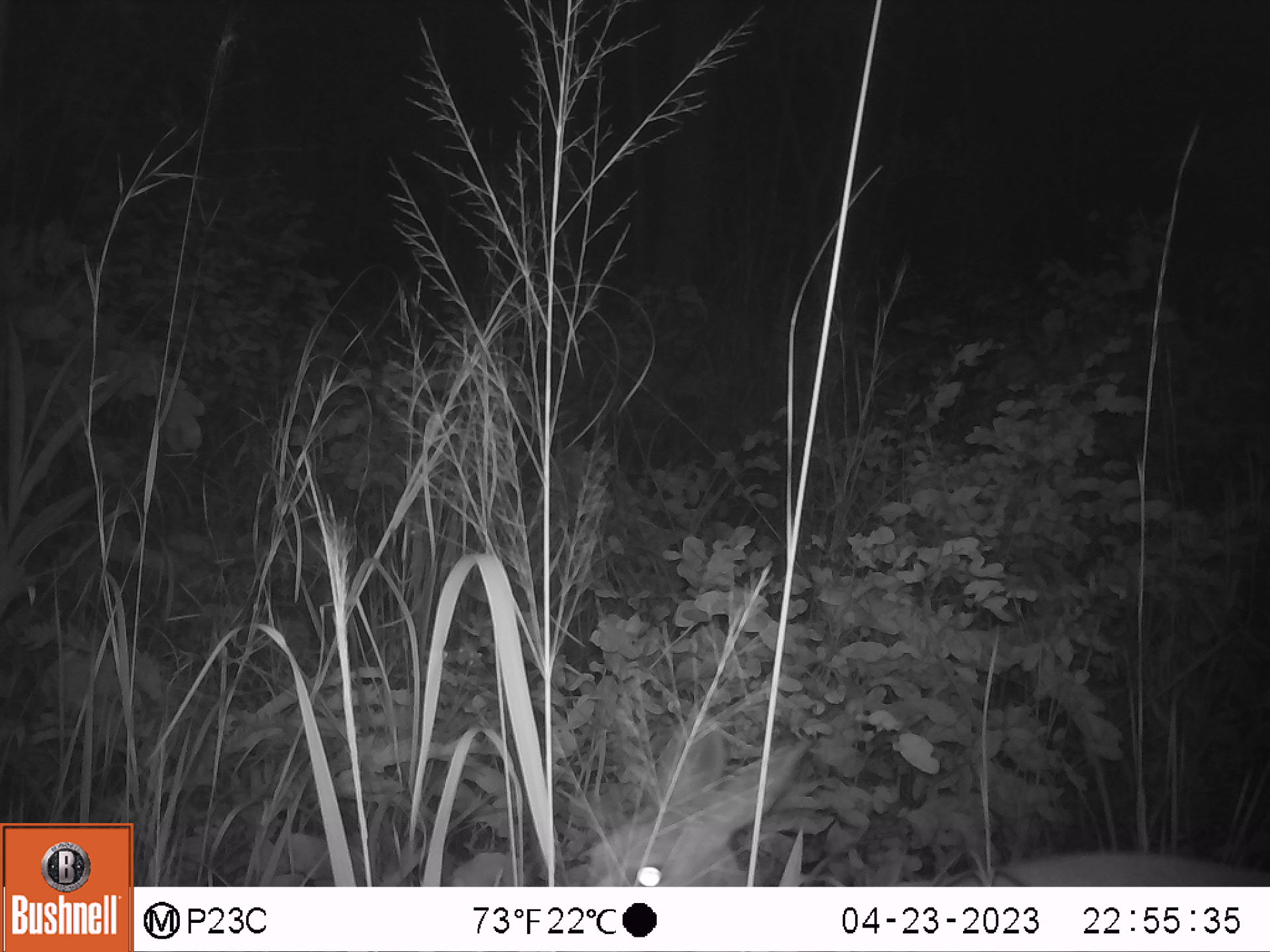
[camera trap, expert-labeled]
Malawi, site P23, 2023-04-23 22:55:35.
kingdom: Animalia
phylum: Chordata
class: Mammalia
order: Artiodactyla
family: Bovidae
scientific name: Antilopinae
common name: small antelope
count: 1